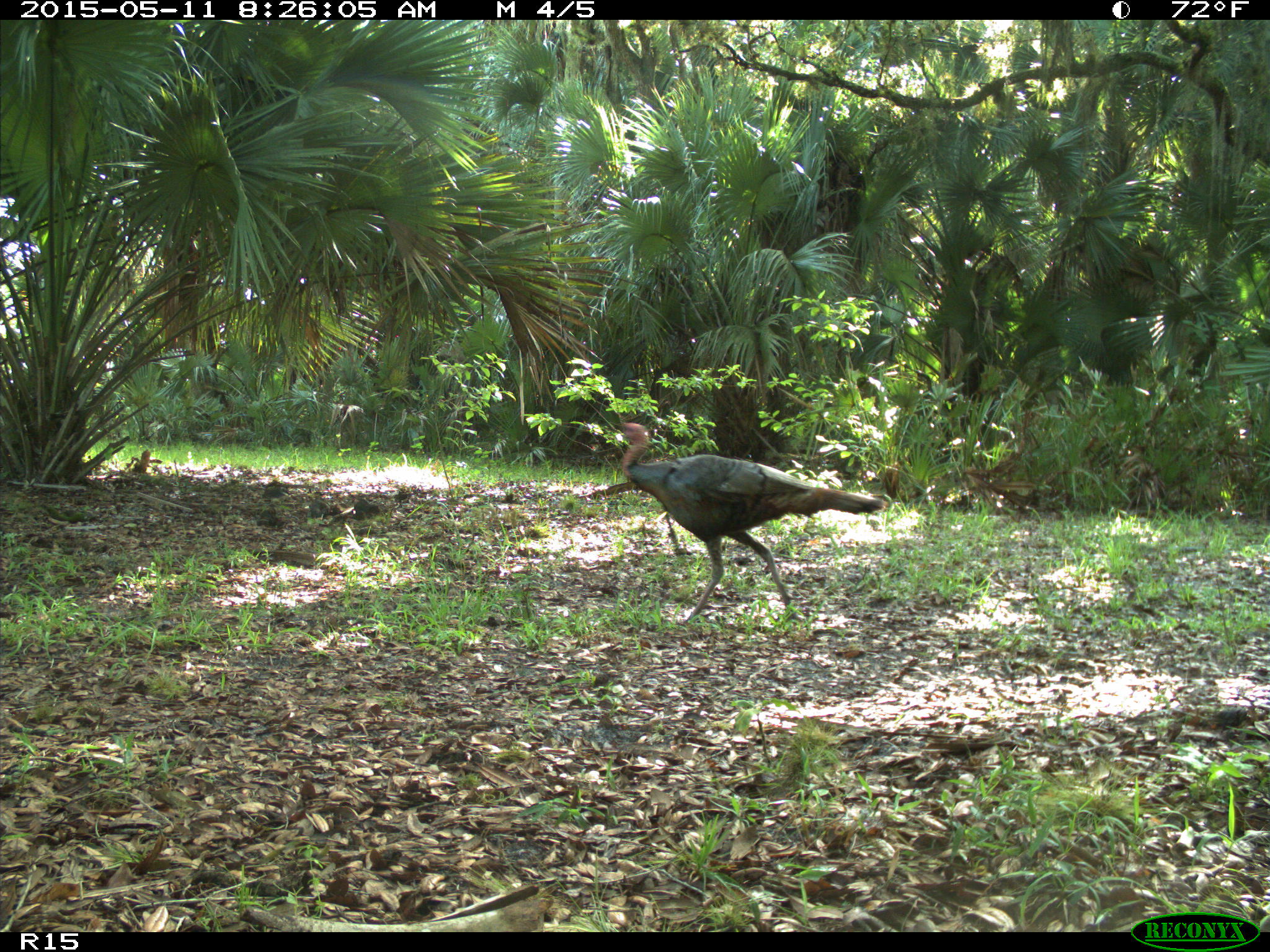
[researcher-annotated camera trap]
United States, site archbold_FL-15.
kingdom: Animalia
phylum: Chordata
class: Aves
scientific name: Aves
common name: birds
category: unidentified bird